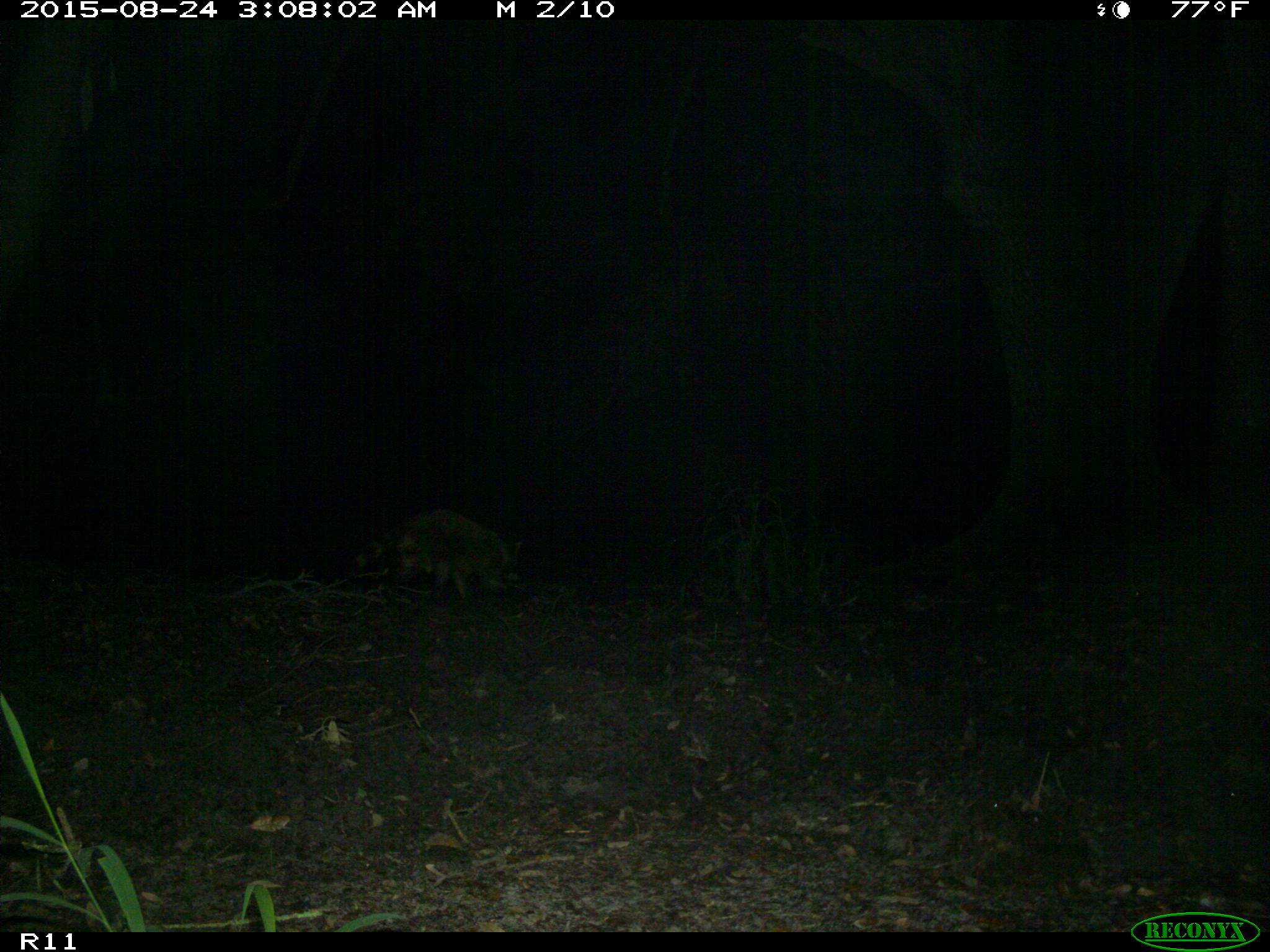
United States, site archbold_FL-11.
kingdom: Animalia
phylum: Chordata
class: Mammalia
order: Carnivora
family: Procyonidae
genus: Procyon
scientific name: Procyon lotor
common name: common raccoon